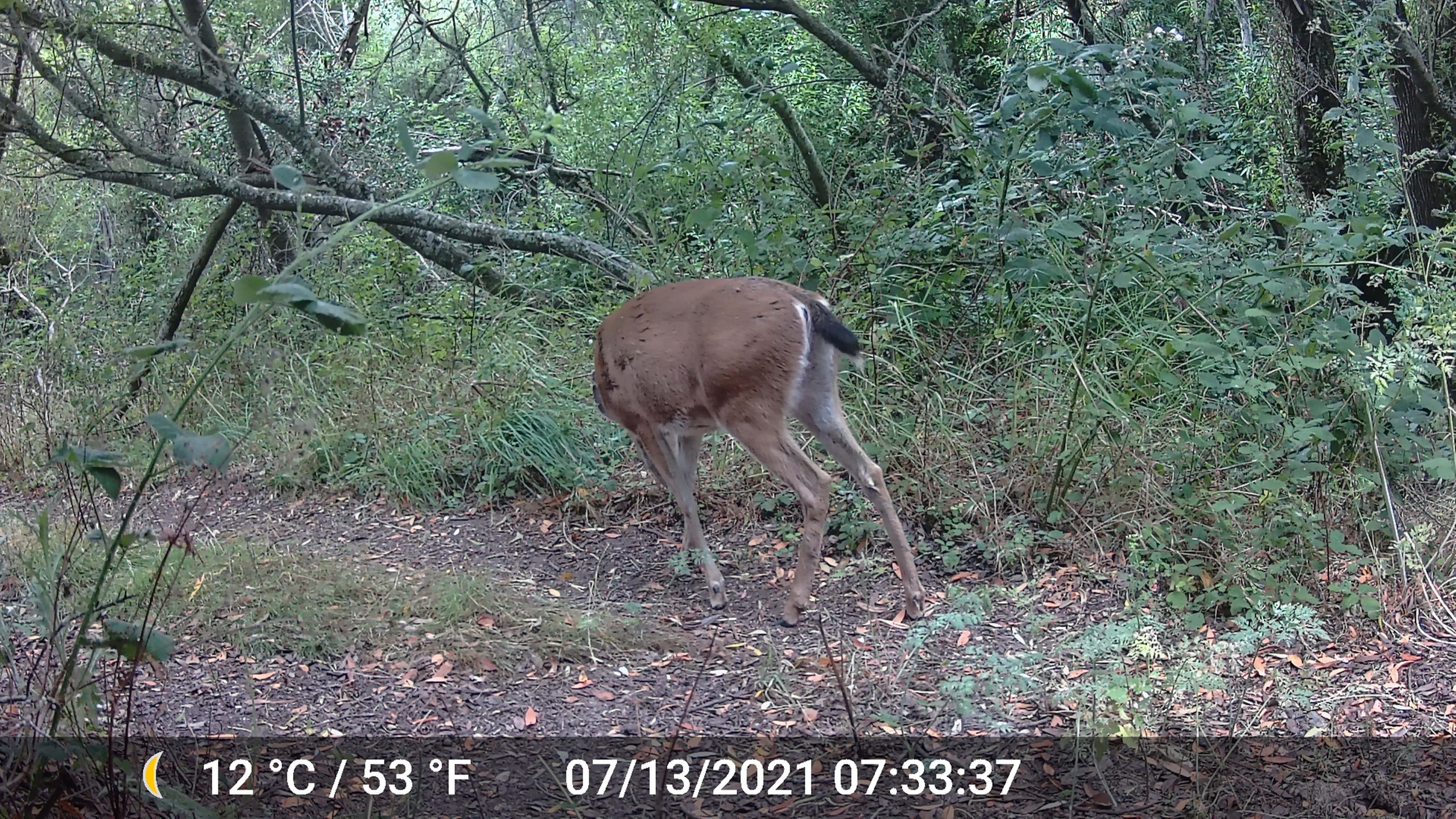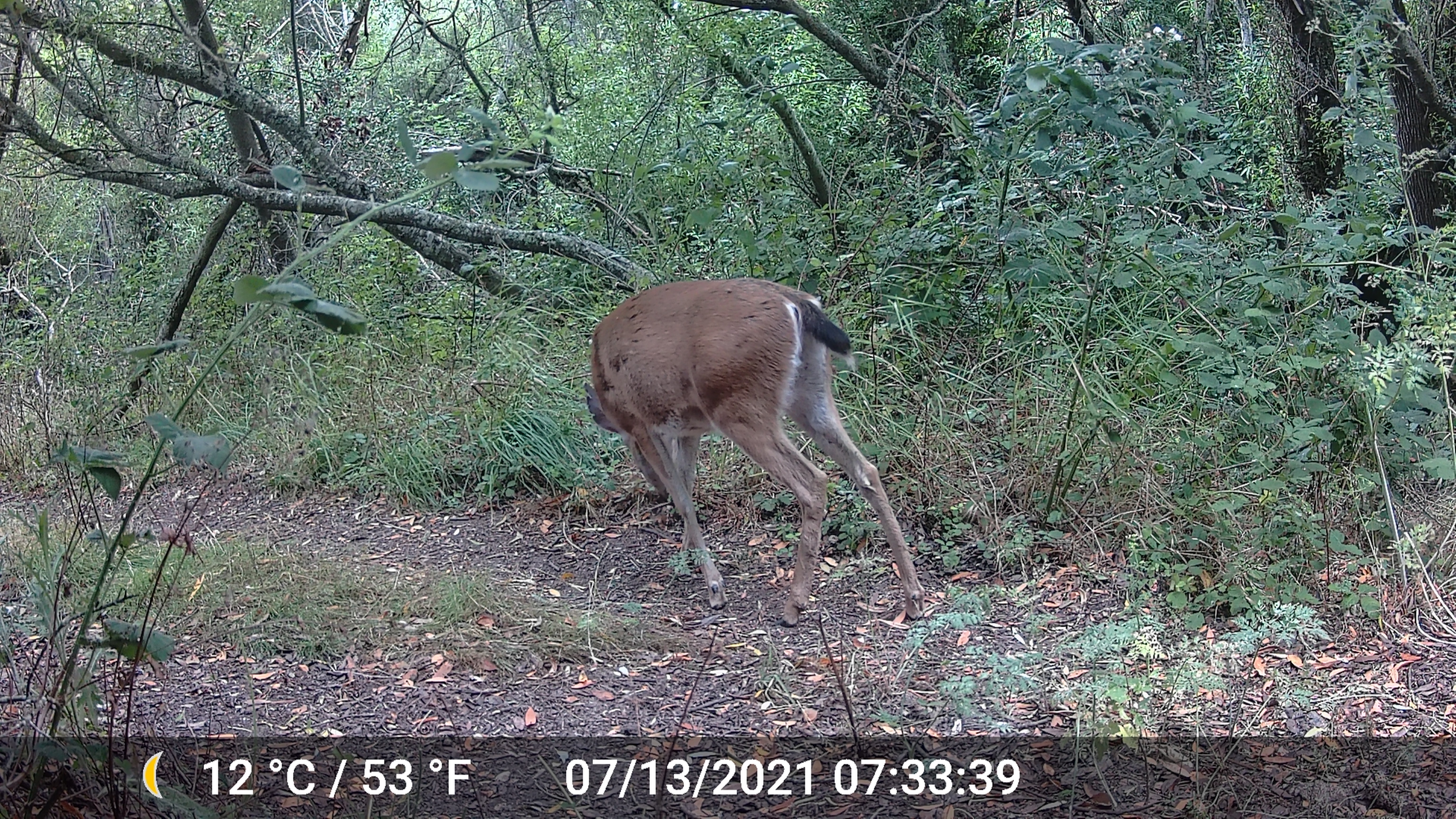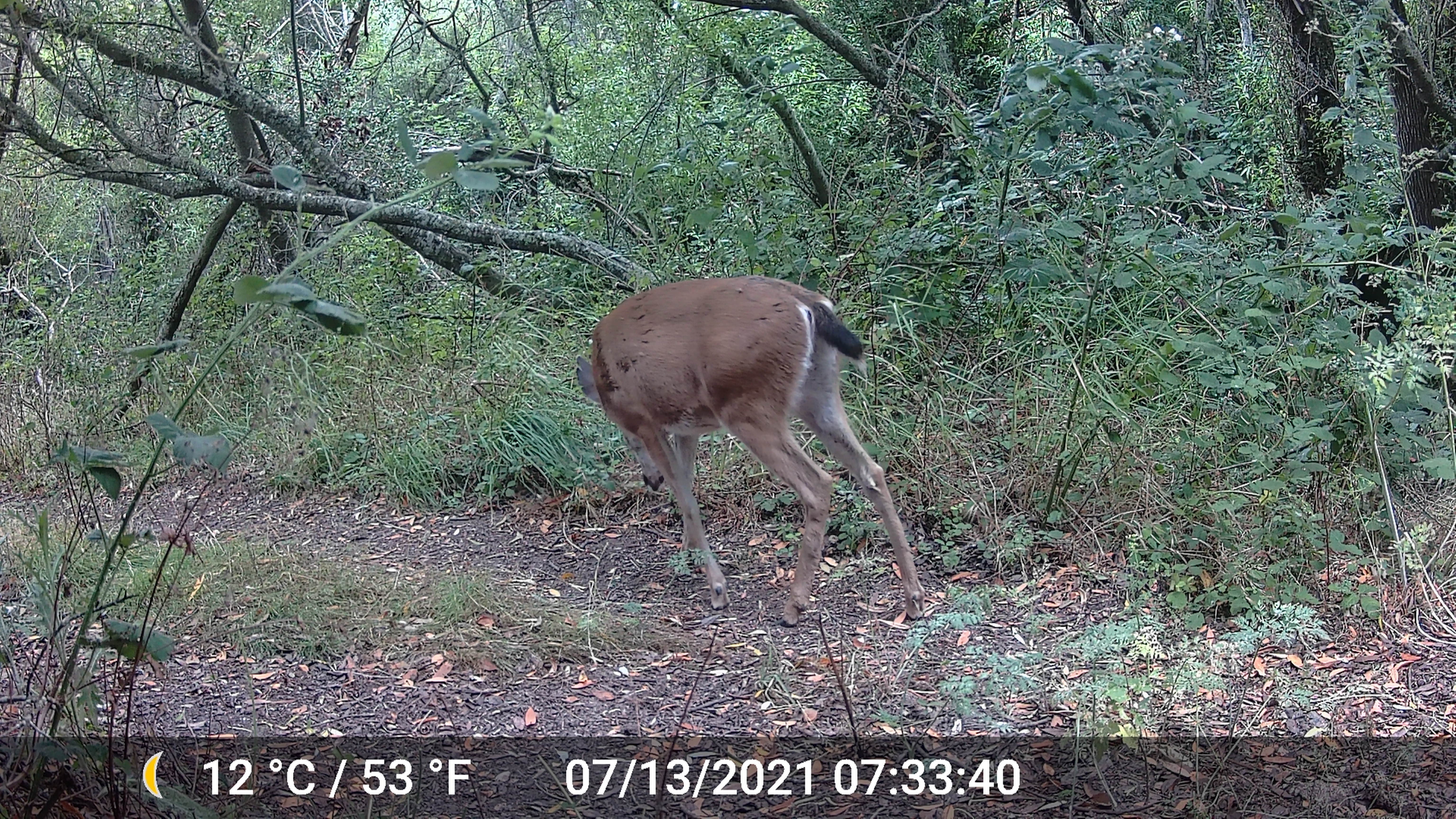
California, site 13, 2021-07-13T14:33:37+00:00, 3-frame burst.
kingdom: Animalia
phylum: Chordata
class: Mammalia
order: Artiodactyla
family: Cervidae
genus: Odocoileus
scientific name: Odocoileus hemionus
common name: mule deer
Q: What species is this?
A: Mule deer (Odocoileus hemionus).